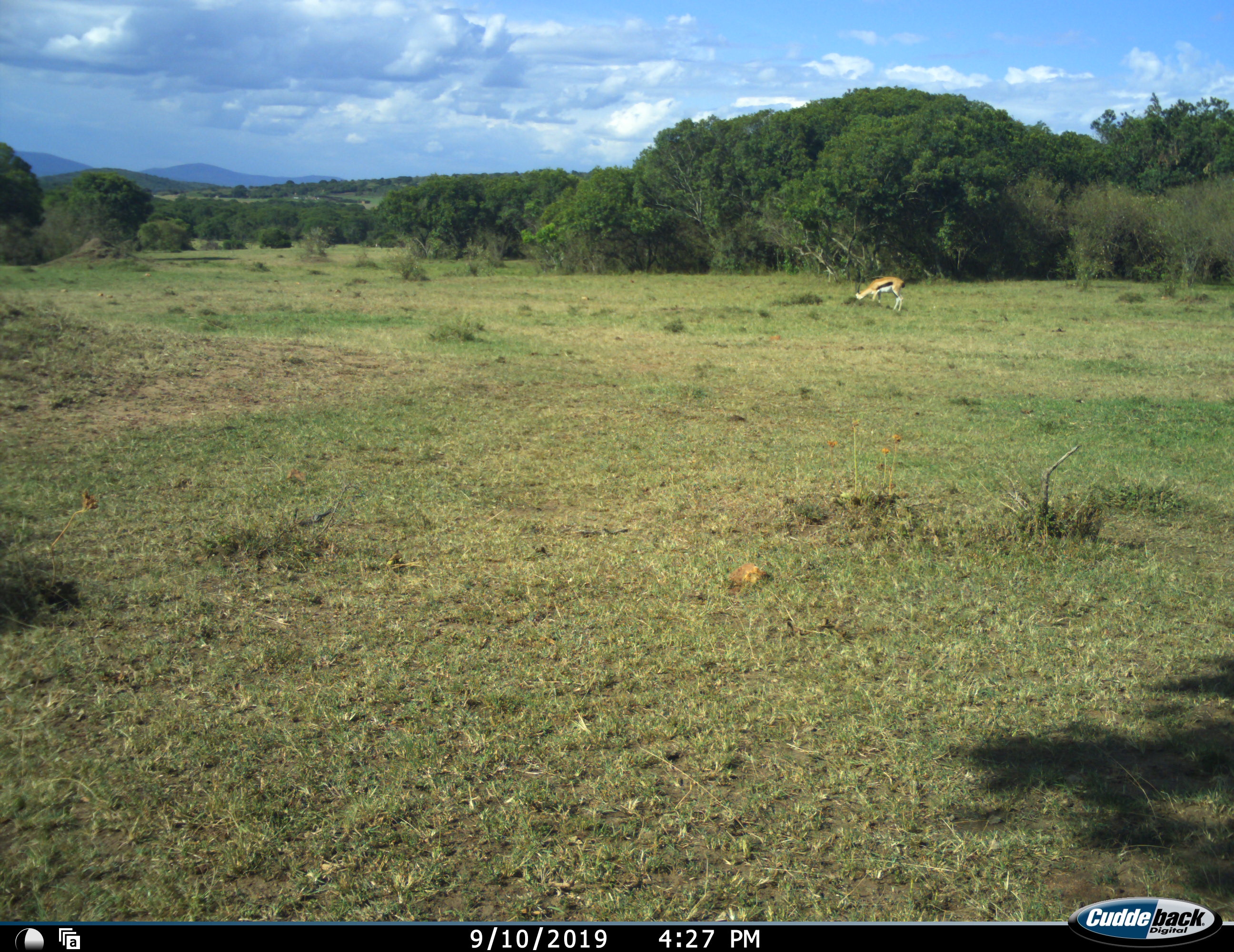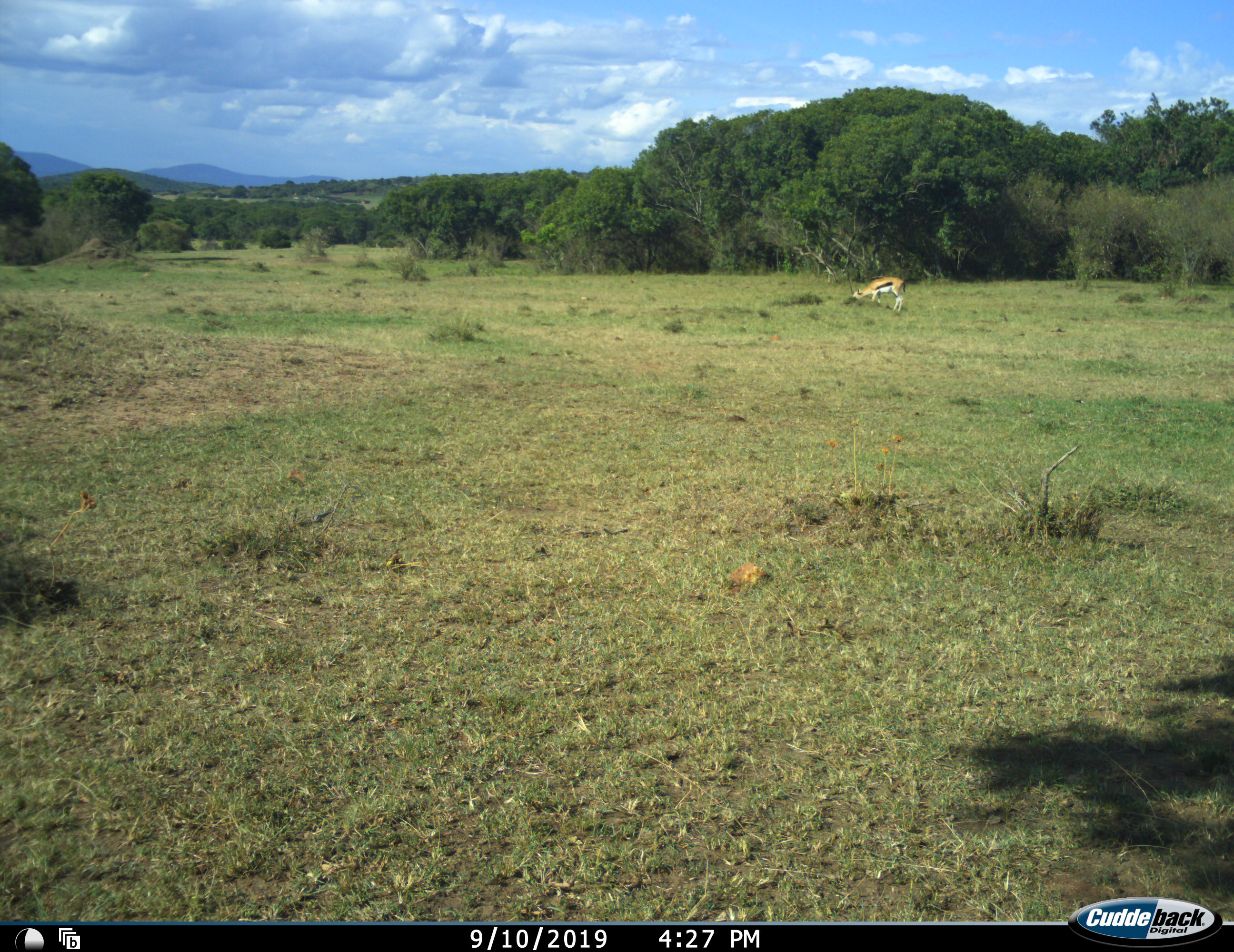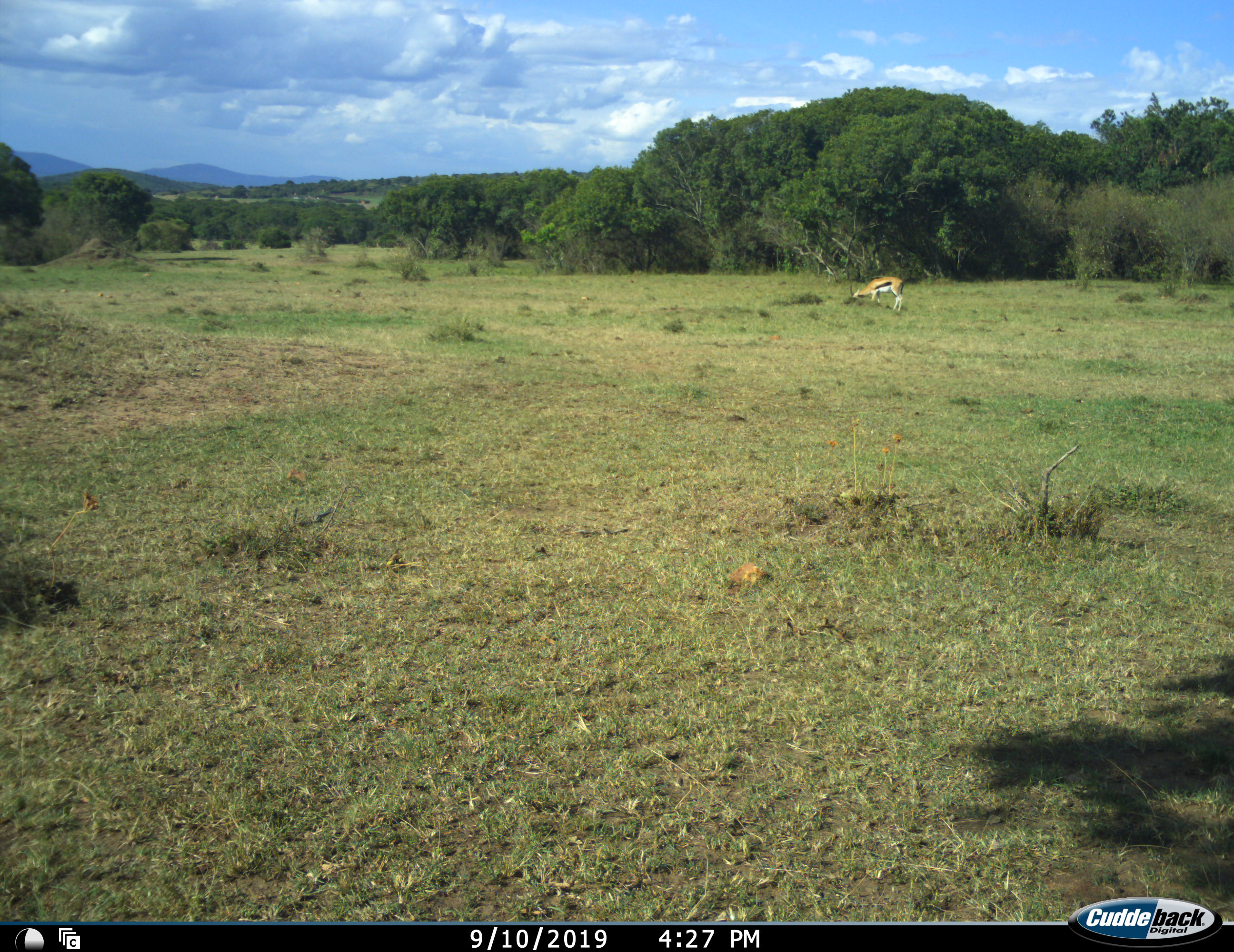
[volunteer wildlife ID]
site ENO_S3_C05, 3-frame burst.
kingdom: Animalia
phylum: Chordata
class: Mammalia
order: Artiodactyla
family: Bovidae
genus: Eudorcas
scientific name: Eudorcas thomsonii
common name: thomson's gazelle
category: gazellethomsons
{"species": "gazellethomsons (thomson's gazelle) (Eudorcas thomsonii)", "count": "1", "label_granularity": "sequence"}